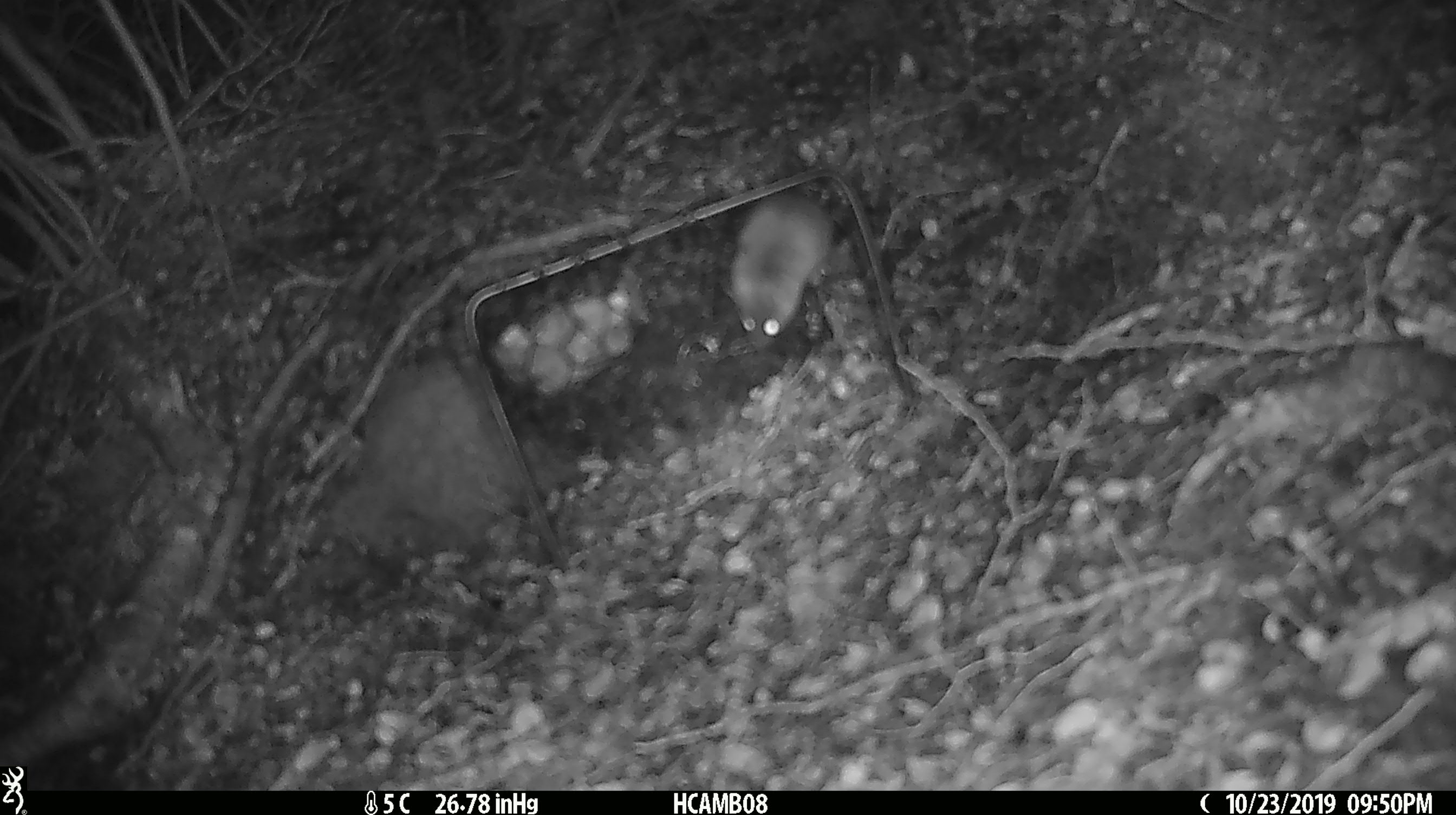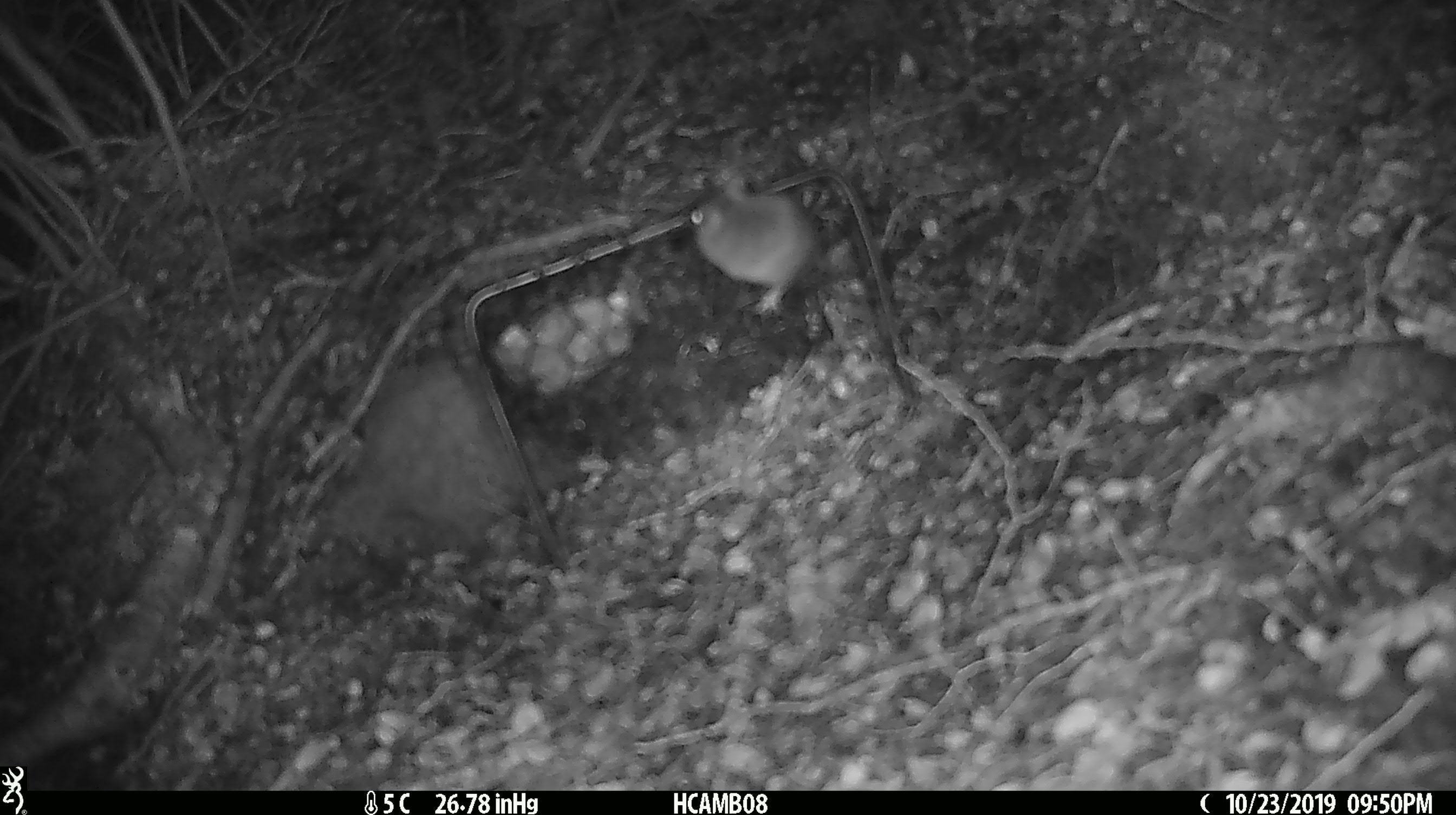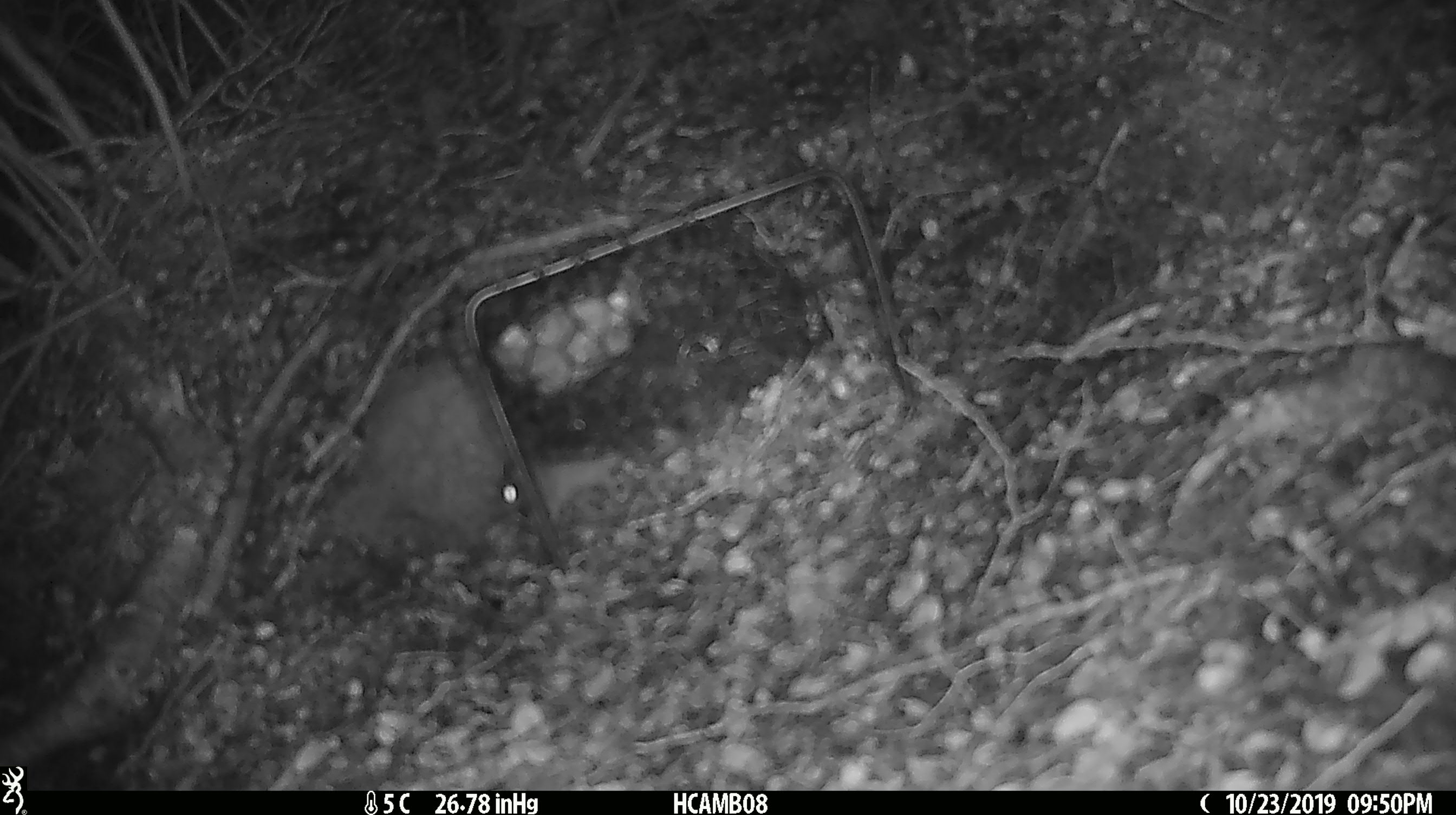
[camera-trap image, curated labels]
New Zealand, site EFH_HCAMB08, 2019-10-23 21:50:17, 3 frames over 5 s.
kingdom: Animalia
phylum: Chordata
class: Mammalia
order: Rodentia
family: Muridae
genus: Mus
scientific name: Mus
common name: mouse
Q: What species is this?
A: Mouse (Mus).